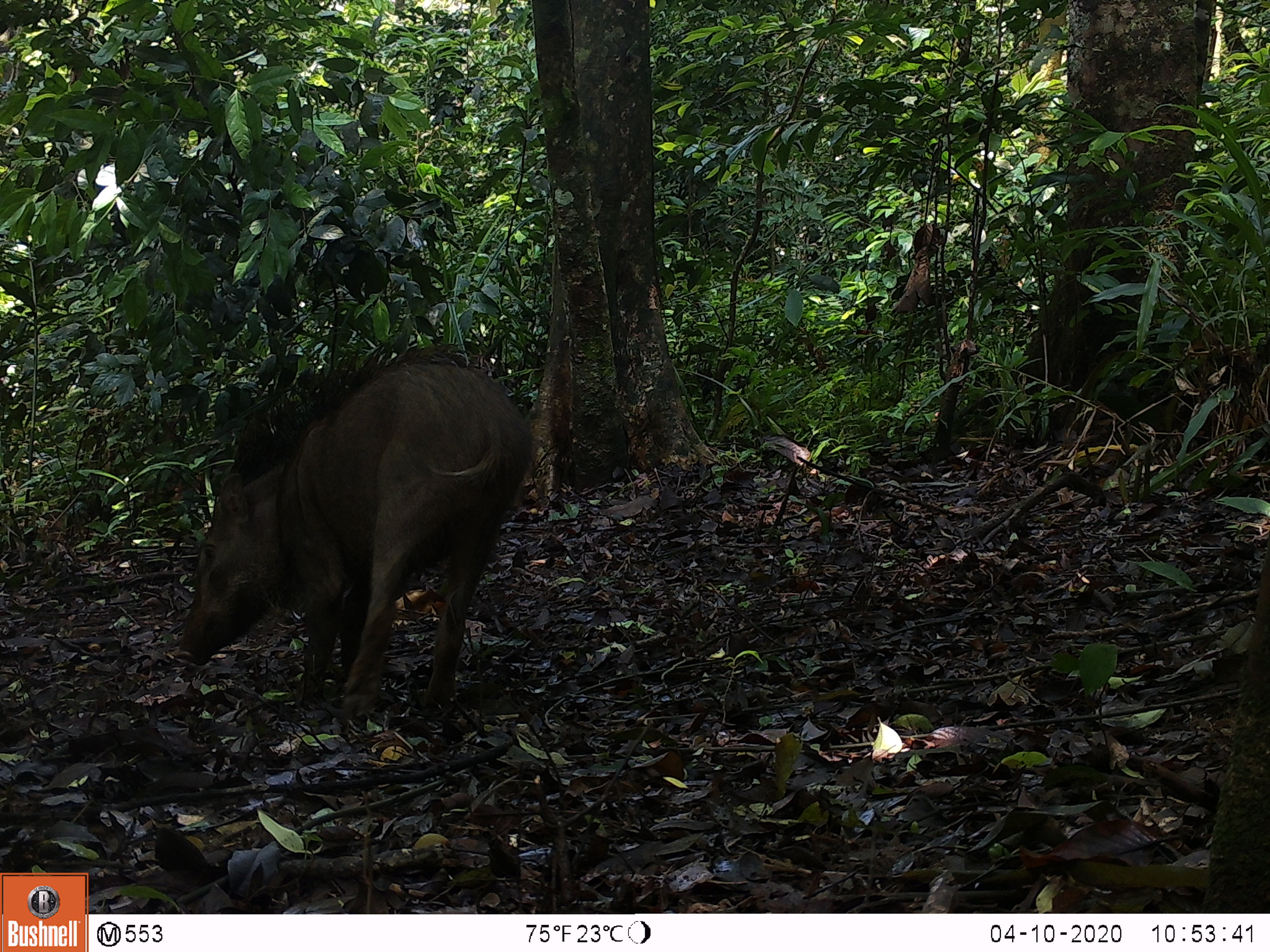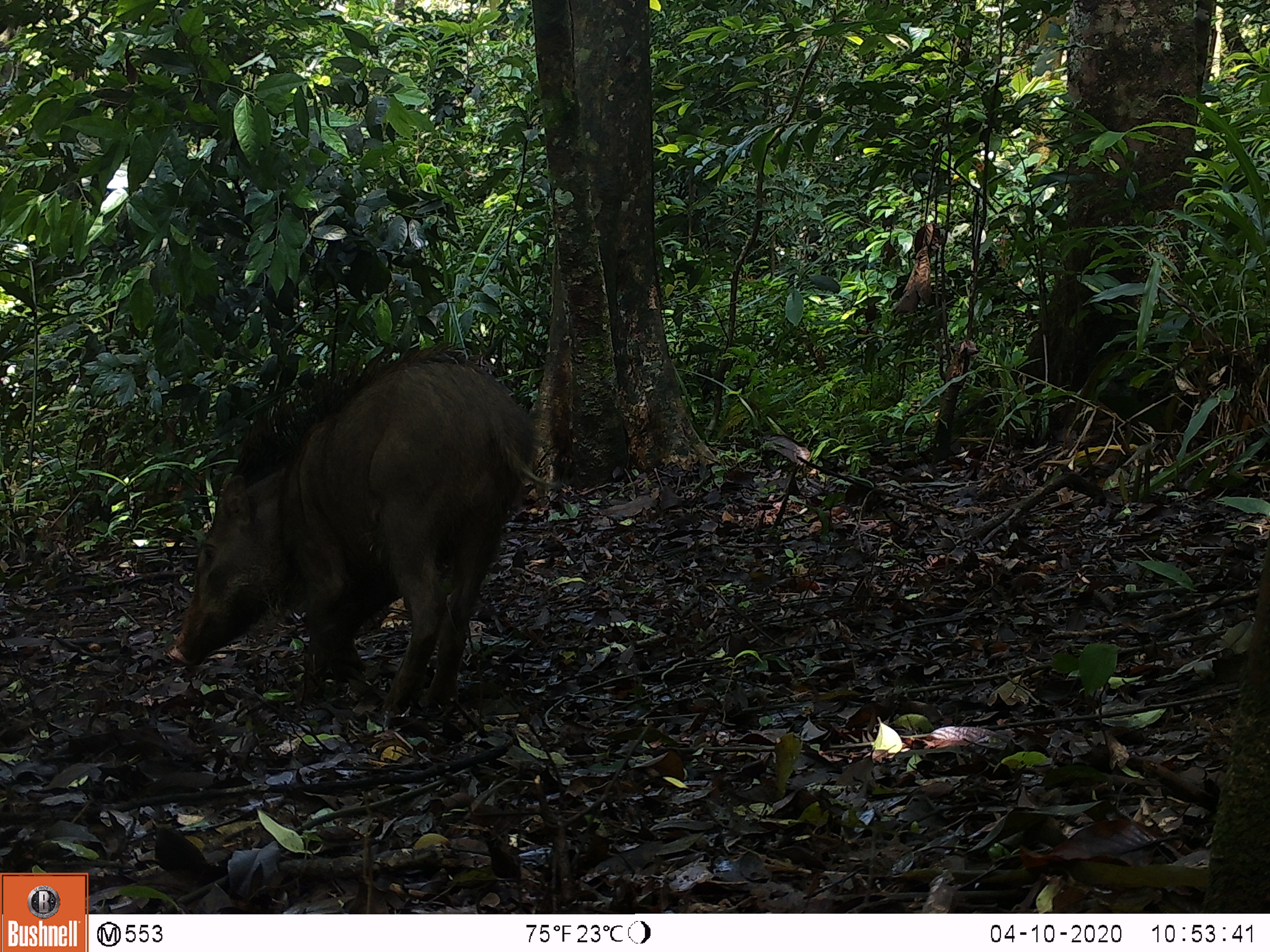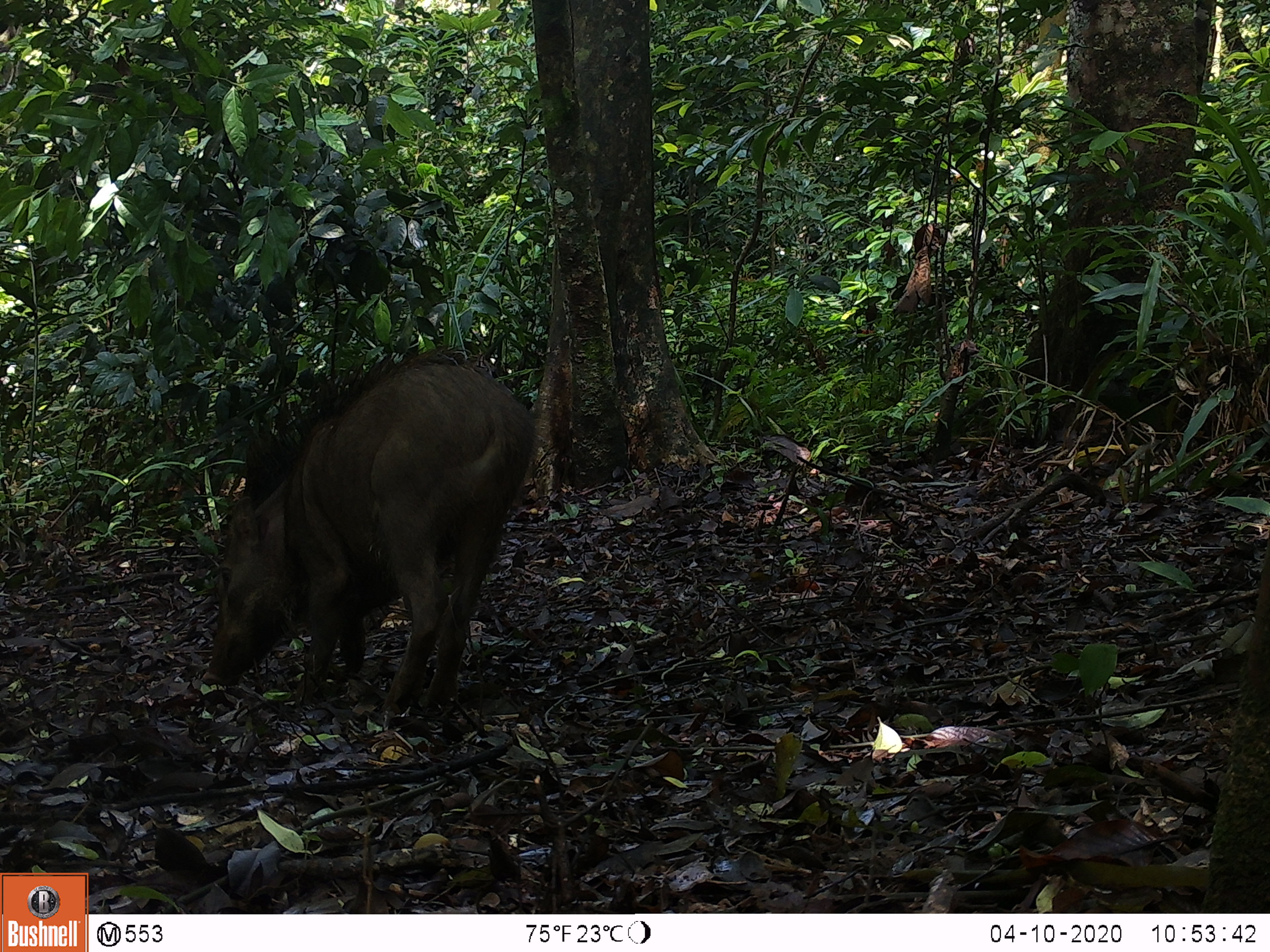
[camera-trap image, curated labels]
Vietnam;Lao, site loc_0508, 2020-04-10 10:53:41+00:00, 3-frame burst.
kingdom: Animalia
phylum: Chordata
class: Mammalia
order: Artiodactyla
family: Suidae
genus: Sus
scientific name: Sus scrofa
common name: eurasian wild pig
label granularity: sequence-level